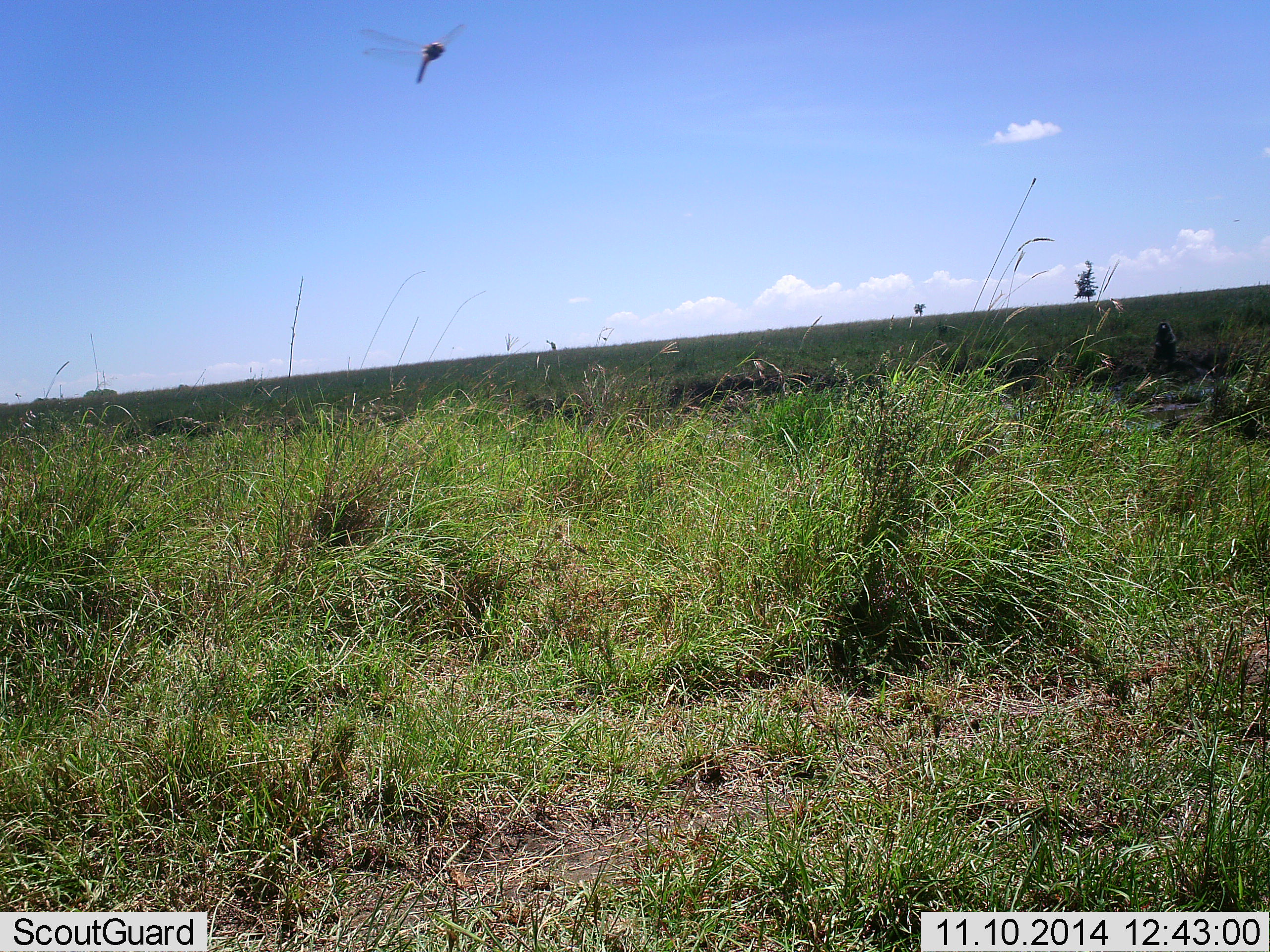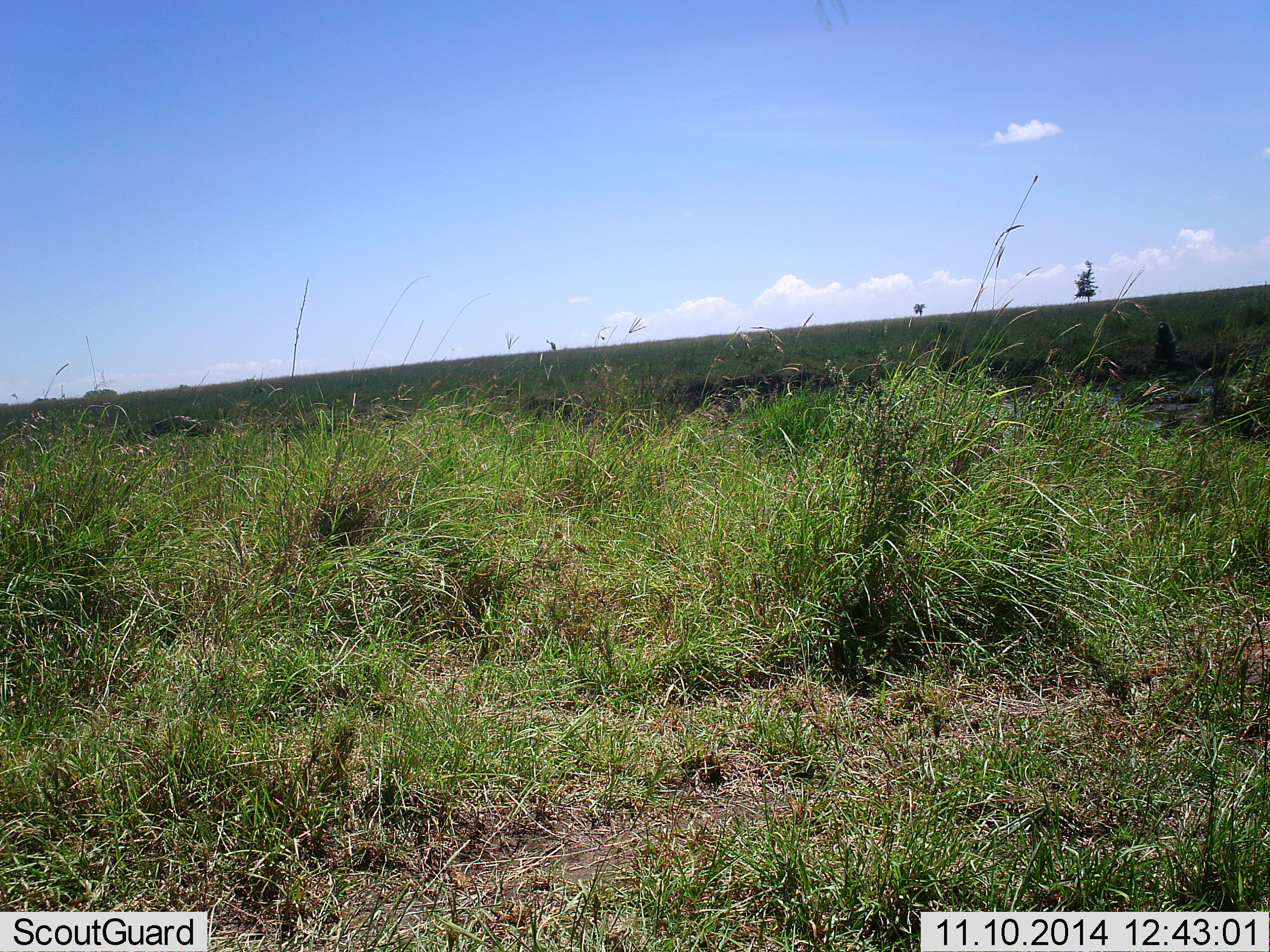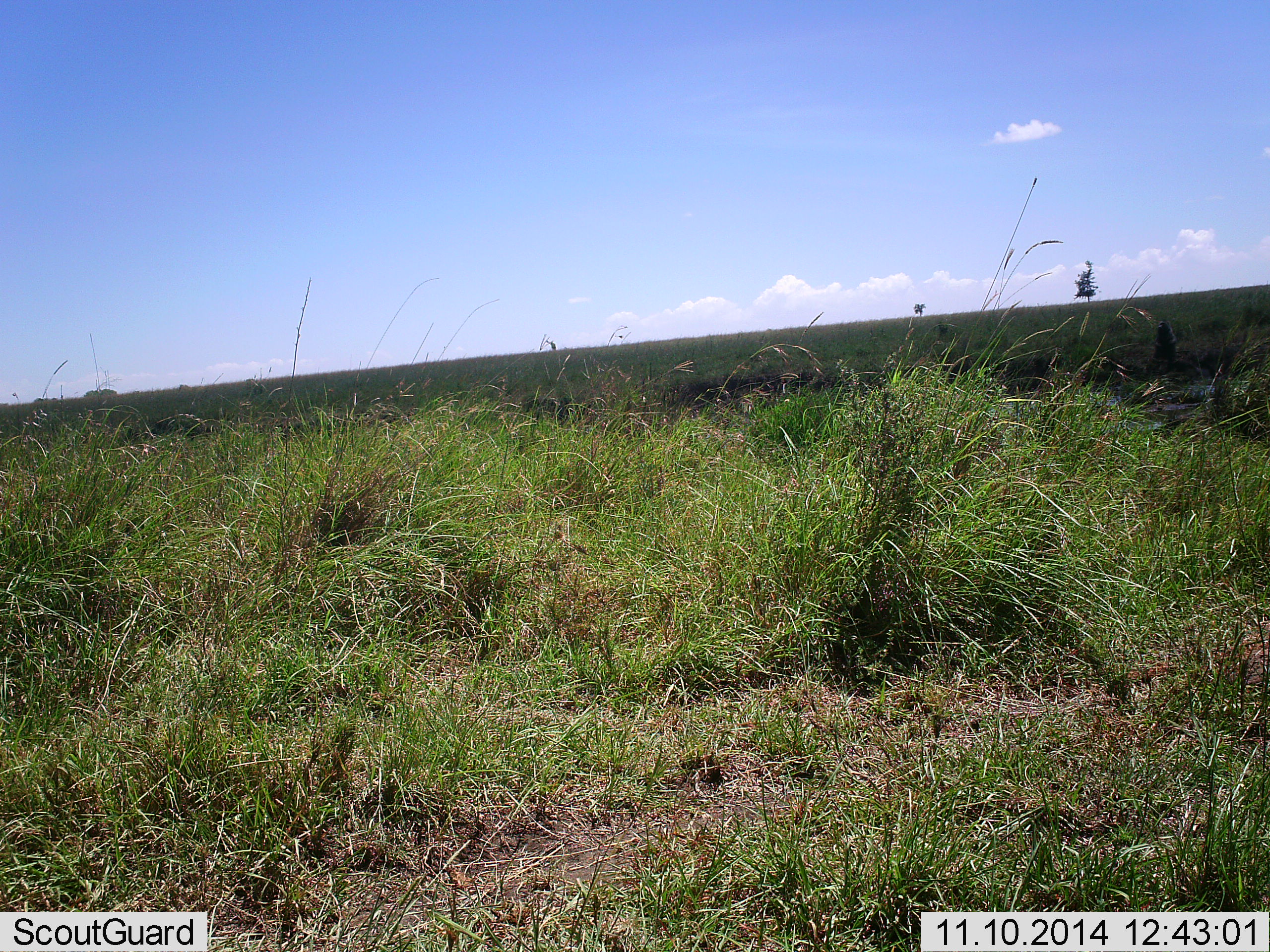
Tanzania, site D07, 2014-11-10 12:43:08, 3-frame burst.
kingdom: Animalia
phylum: Arthropoda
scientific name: Arthropoda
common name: arthropods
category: insectspider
Insectspider (arthropods) (Arthropoda), count 1. Behavior (volunteer vote fractions): standing 0%, resting 0%, moving 100%, interacting 0%. Young present (vote fraction): 0%. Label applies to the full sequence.